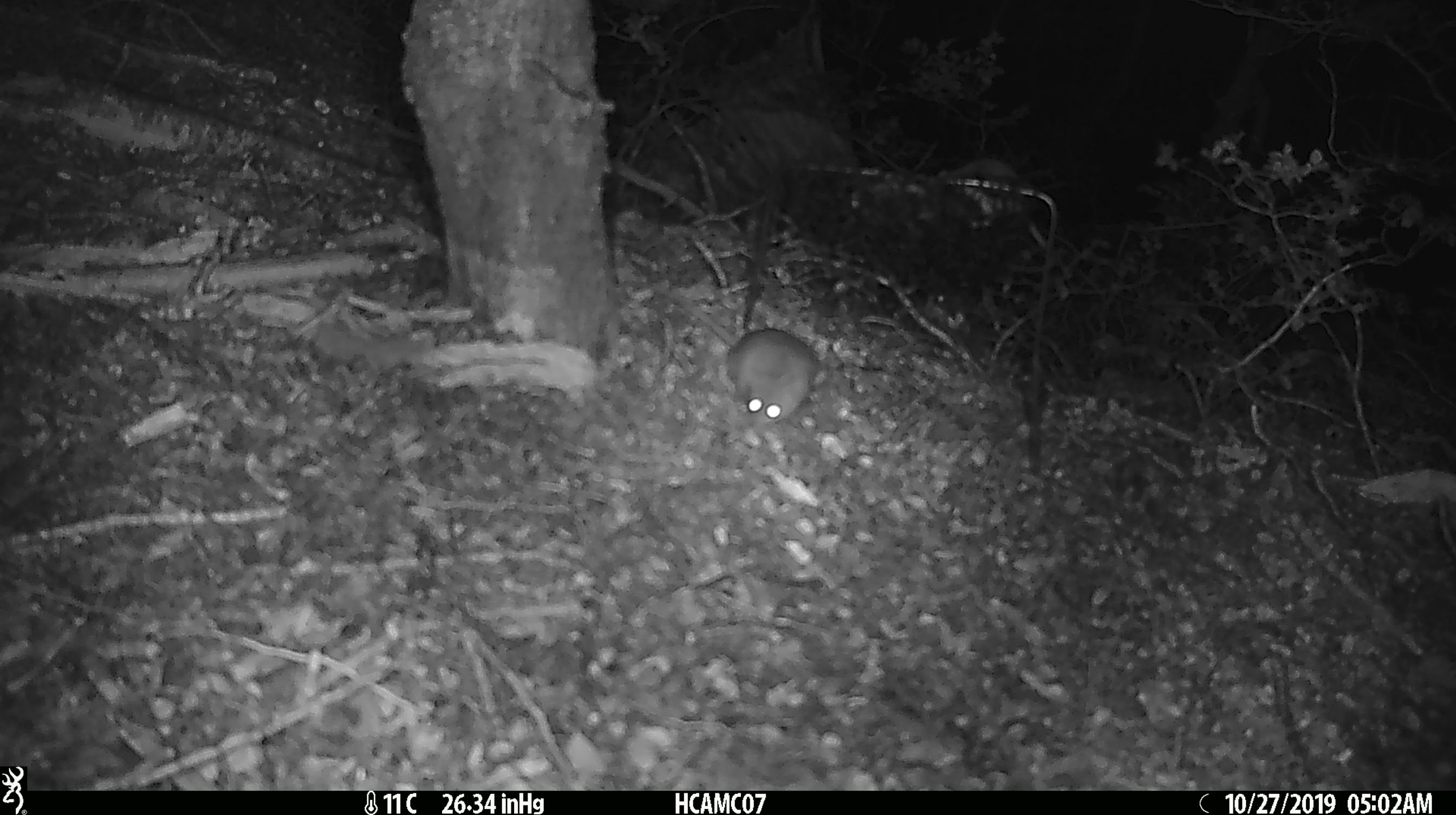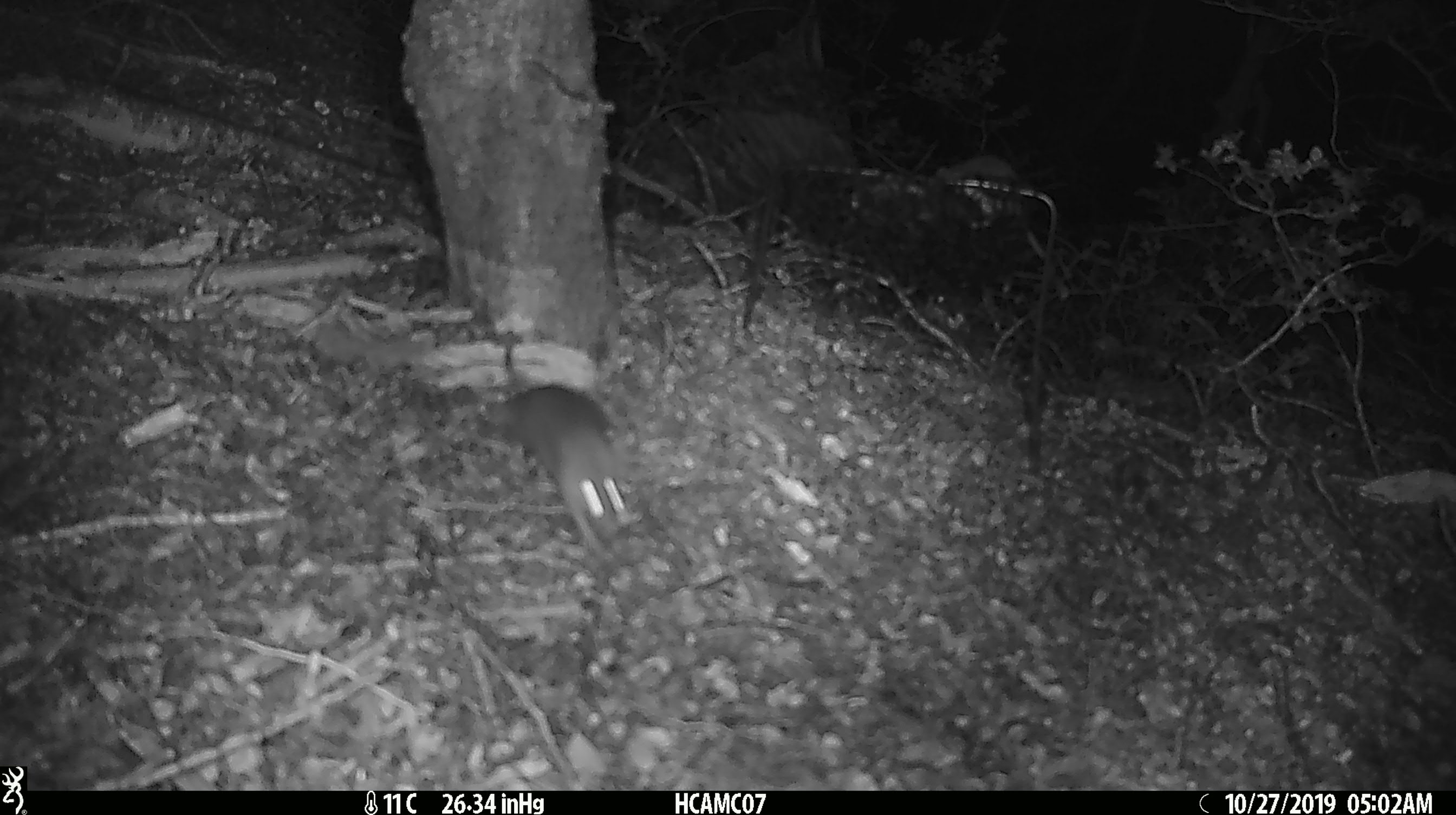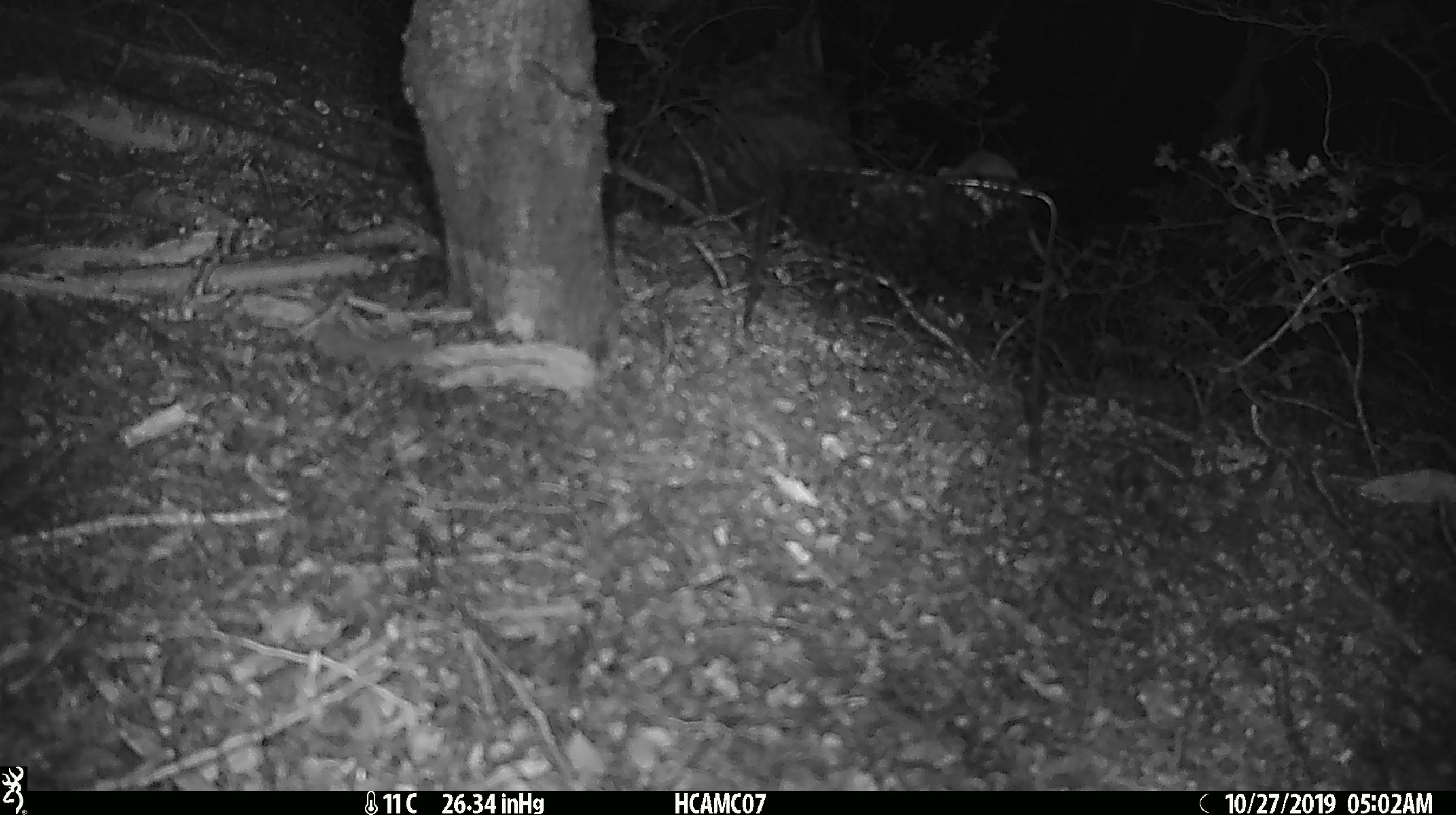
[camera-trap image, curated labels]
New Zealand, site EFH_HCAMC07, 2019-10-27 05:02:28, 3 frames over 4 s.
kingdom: Animalia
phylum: Chordata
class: Mammalia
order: Rodentia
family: Muridae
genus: Mus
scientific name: Mus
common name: mouse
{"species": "mouse (Mus)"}